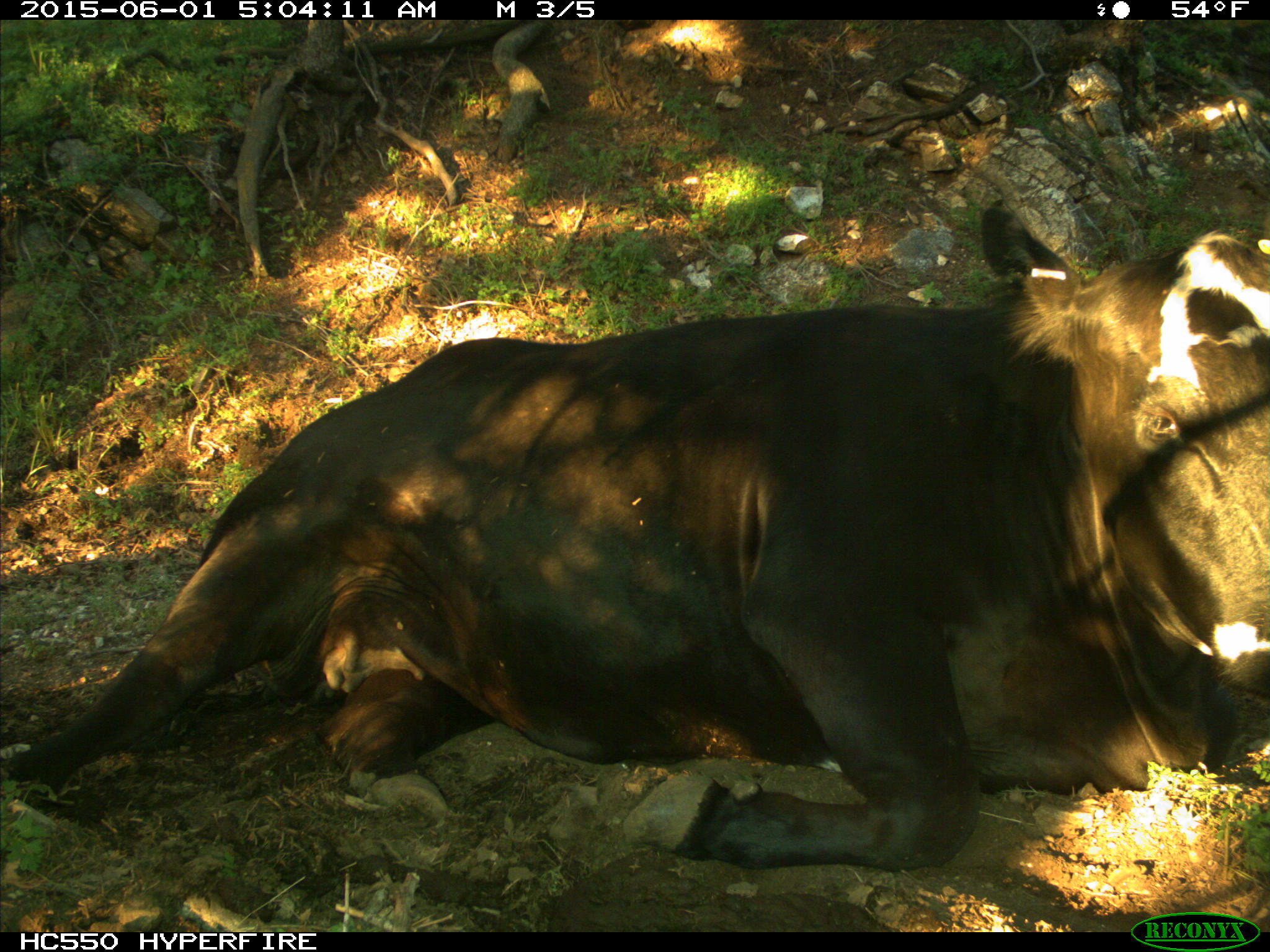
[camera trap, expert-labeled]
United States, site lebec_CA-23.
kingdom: Animalia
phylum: Chordata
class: Mammalia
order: Artiodactyla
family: Bovidae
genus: Bos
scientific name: Bos taurus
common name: domestic cow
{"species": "Bos taurus (domestic cow)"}